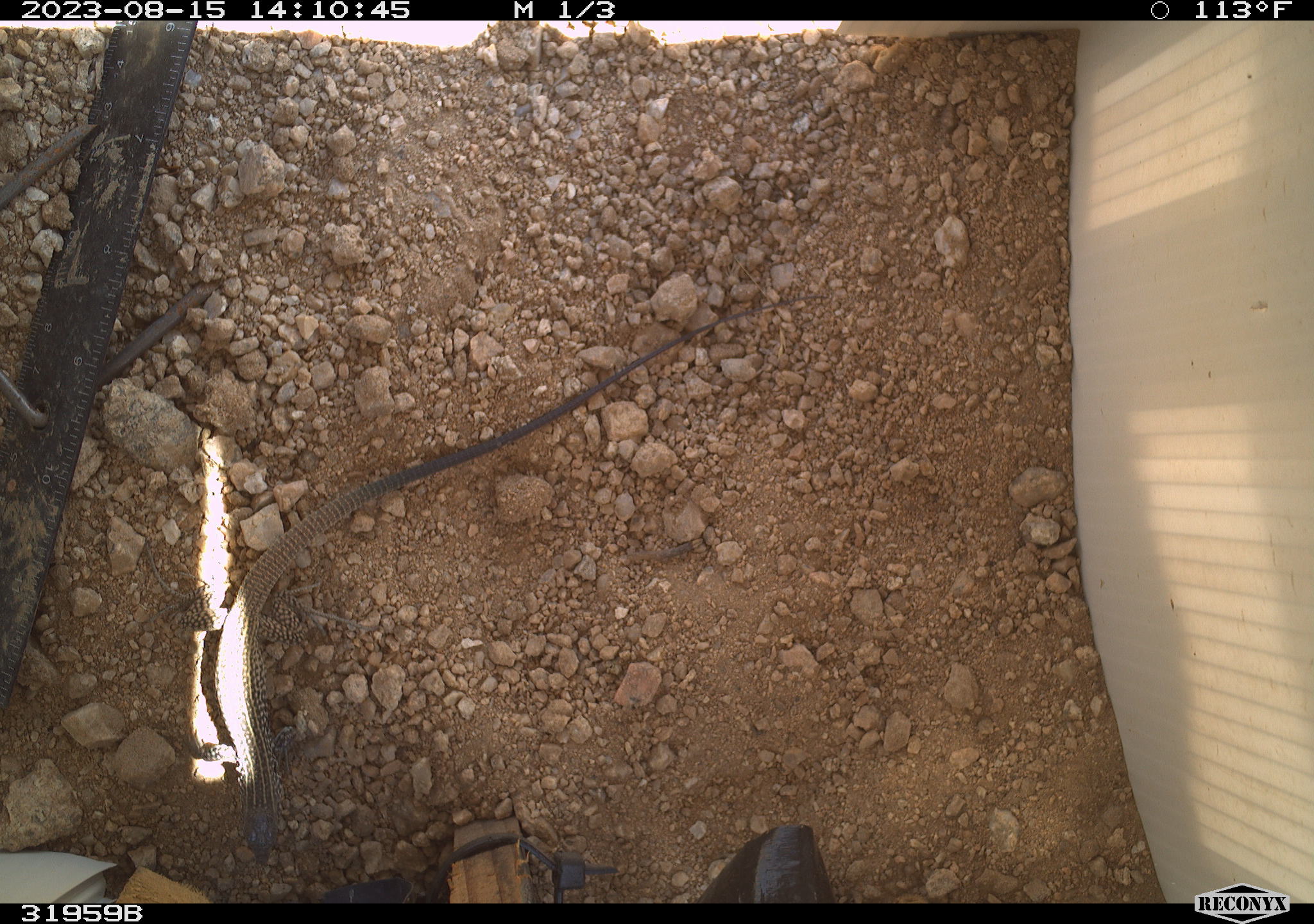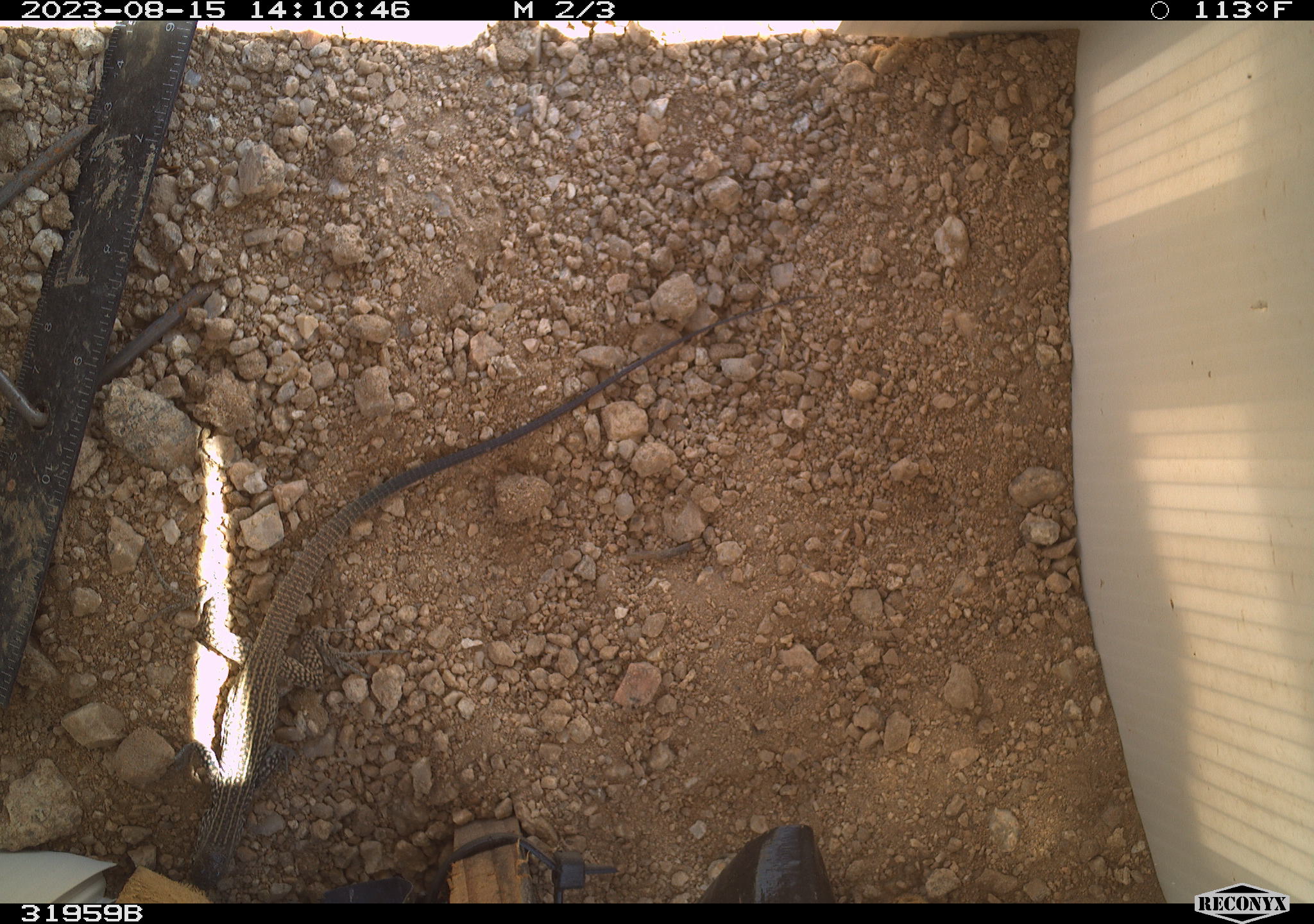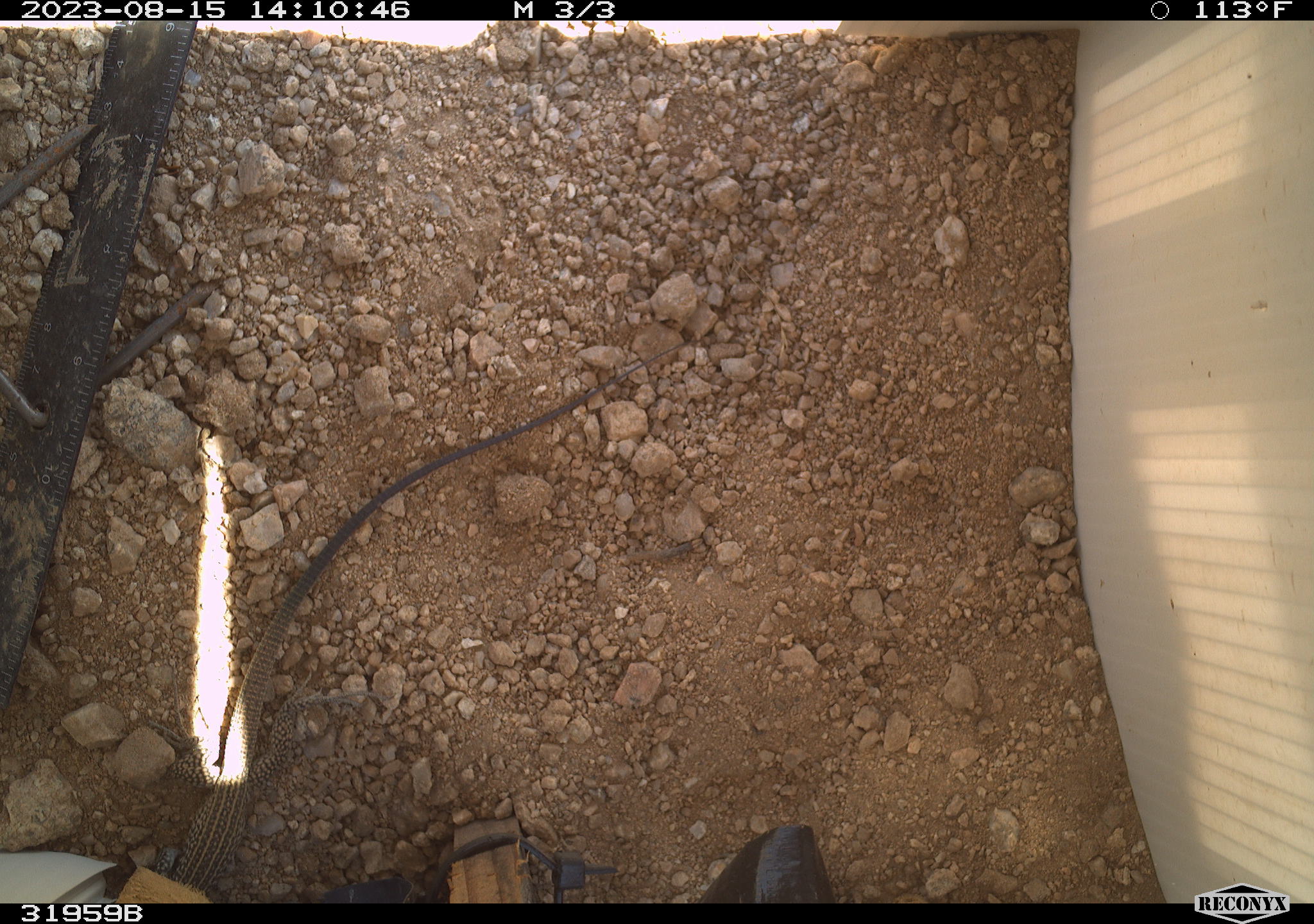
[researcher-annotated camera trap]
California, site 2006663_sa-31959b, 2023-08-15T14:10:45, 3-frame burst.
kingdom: Animalia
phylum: Chordata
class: Reptilia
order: Squamata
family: Teiidae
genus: Aspidoscelis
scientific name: Aspidoscelis tigris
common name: western whiptail